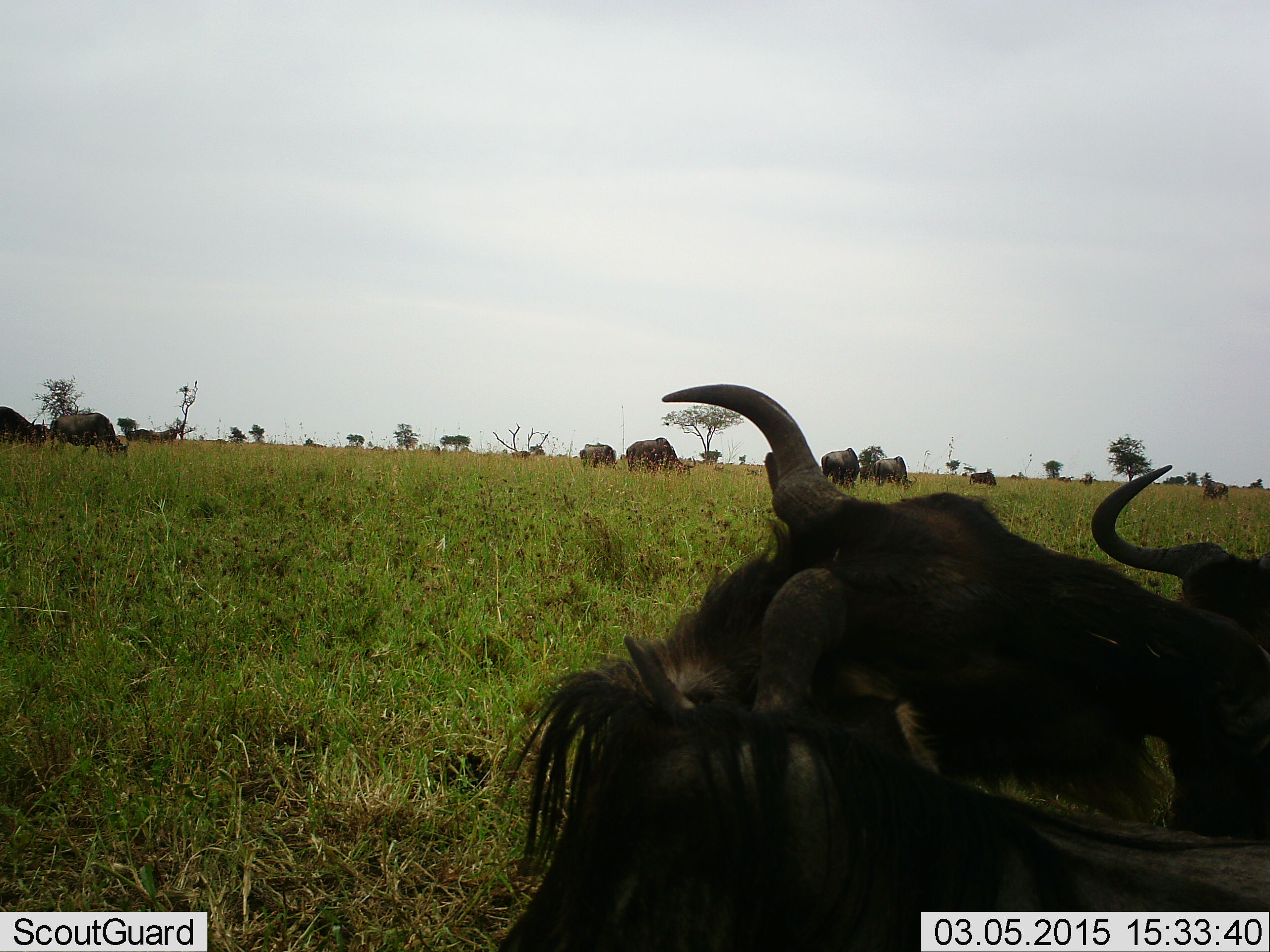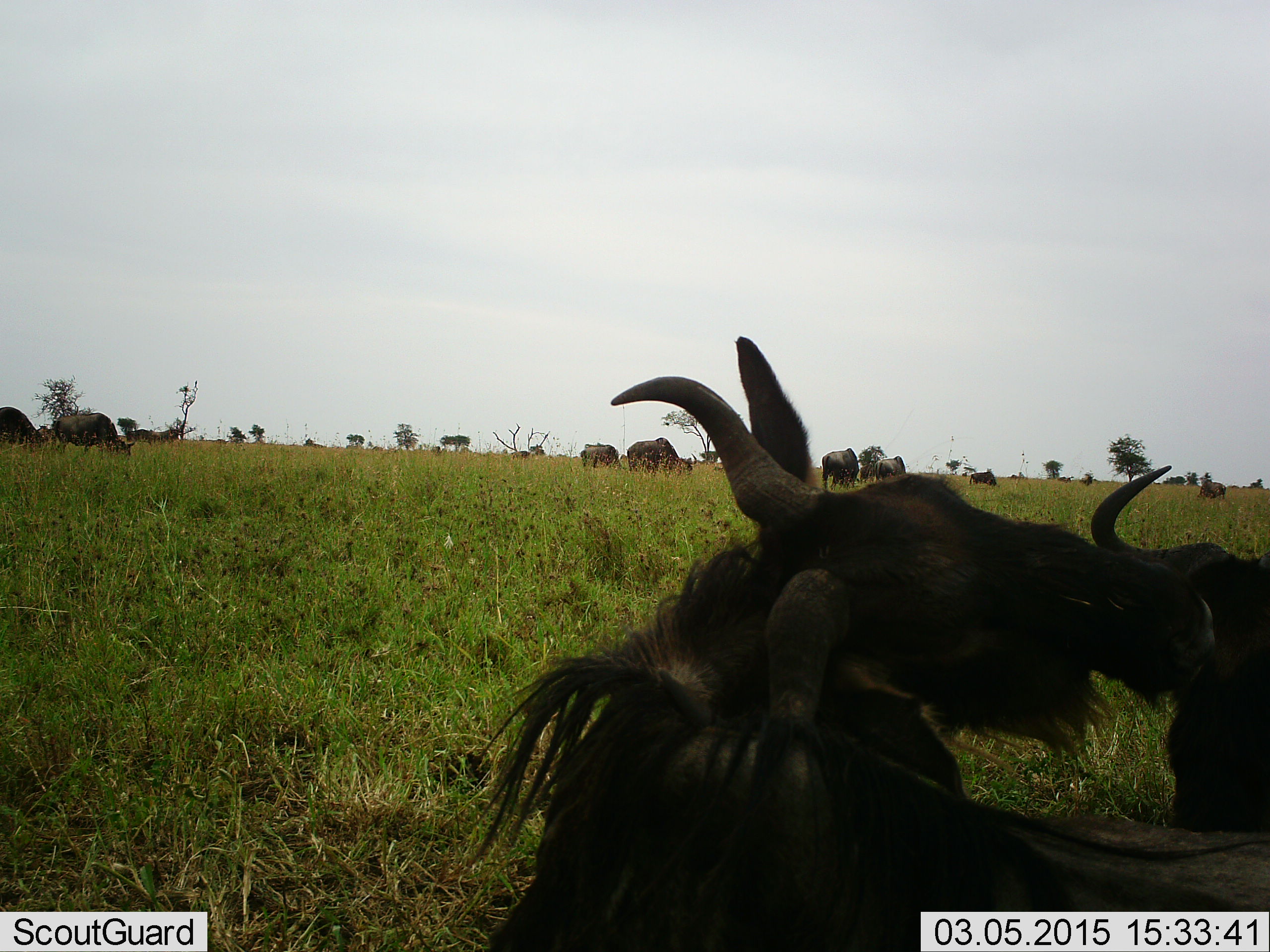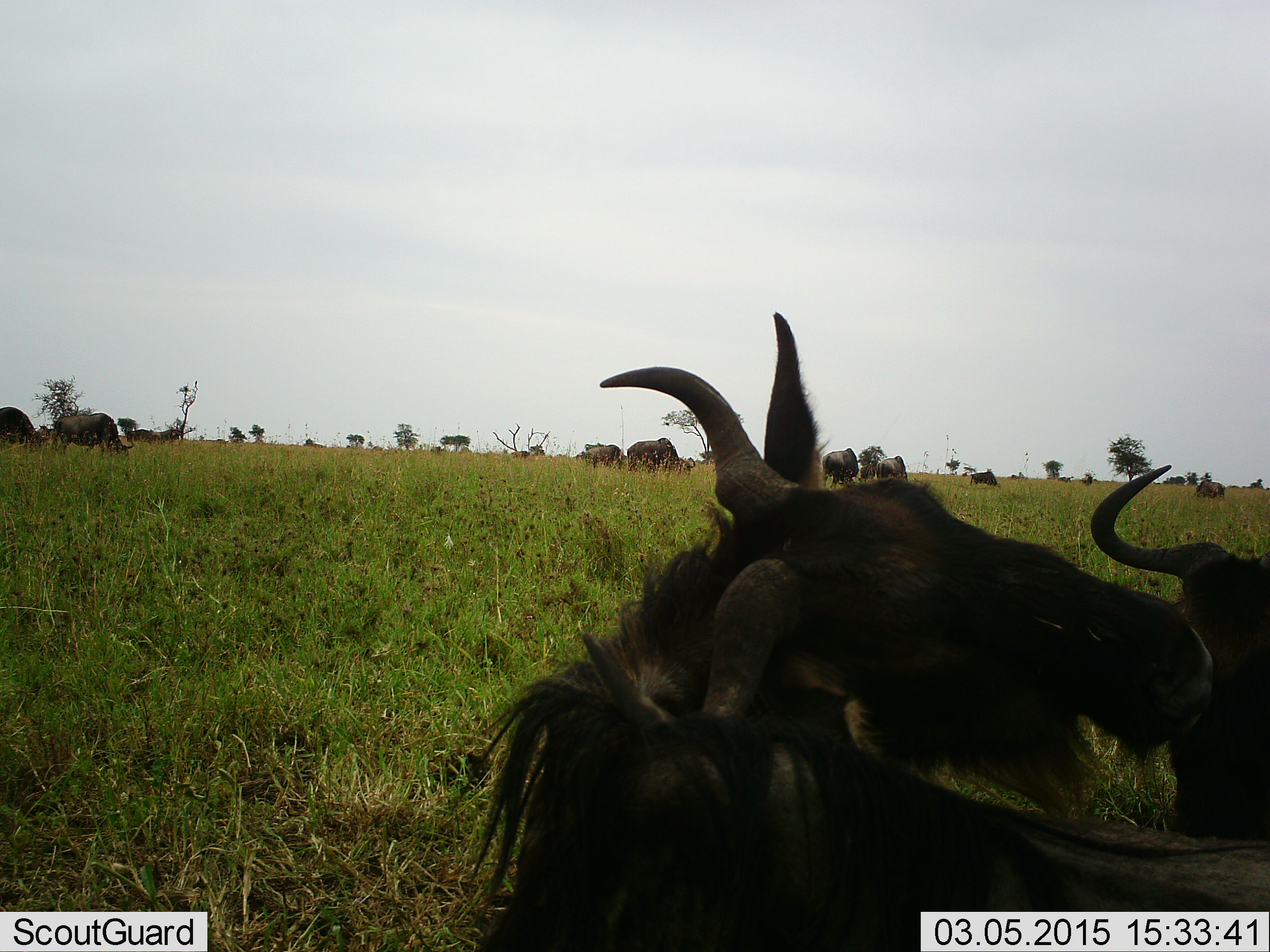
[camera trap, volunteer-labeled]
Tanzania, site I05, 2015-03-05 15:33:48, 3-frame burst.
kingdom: Animalia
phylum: Chordata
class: Mammalia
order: Artiodactyla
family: Bovidae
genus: Connochaetes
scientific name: Connochaetes taurinus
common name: blue wildebeest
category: wildebeest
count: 11-50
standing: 70%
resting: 60%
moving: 20%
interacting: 10%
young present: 0%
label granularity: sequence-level